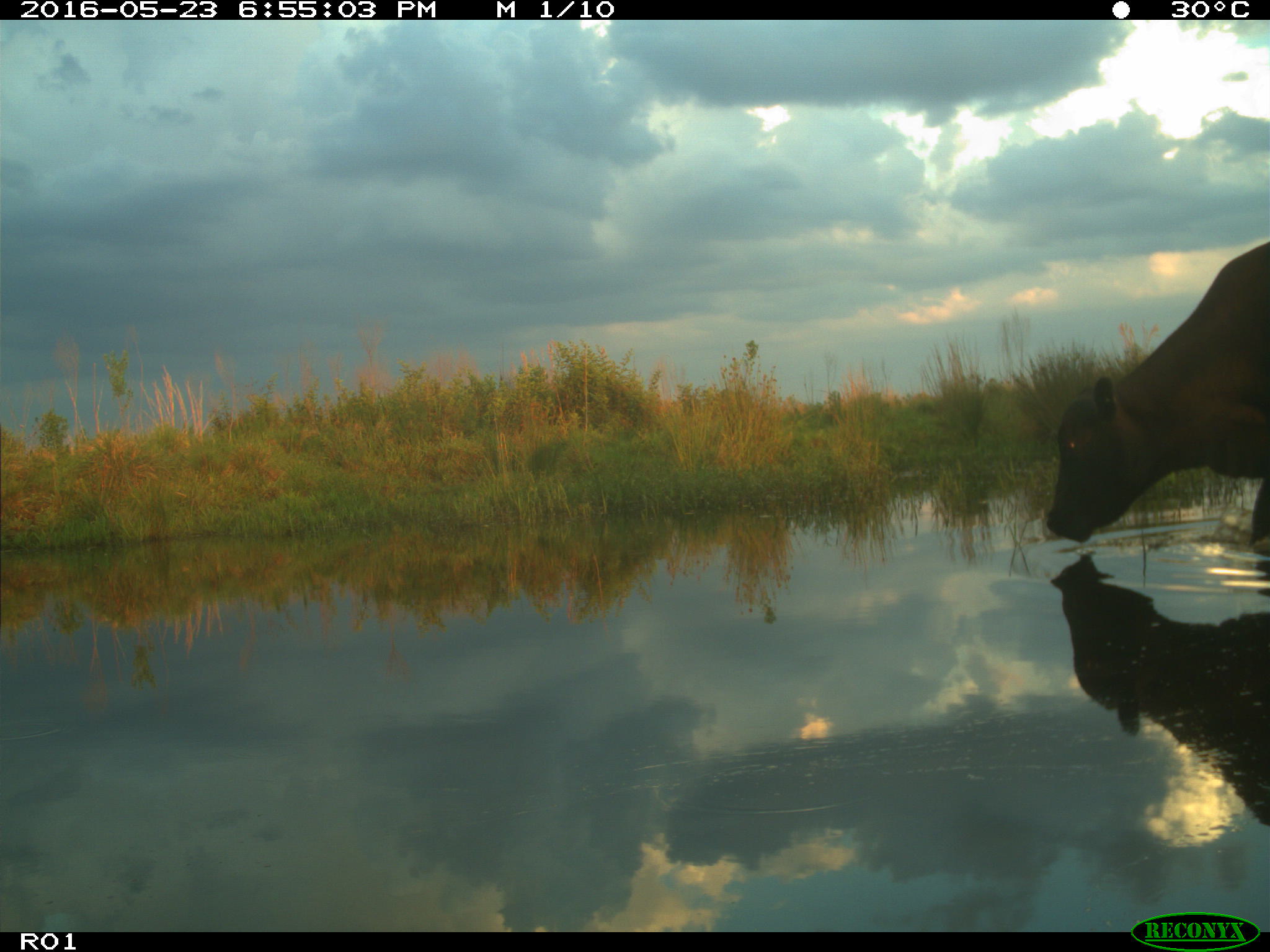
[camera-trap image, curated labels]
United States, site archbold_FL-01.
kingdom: Animalia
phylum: Chordata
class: Mammalia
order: Artiodactyla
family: Bovidae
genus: Bos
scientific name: Bos taurus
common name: domestic cow